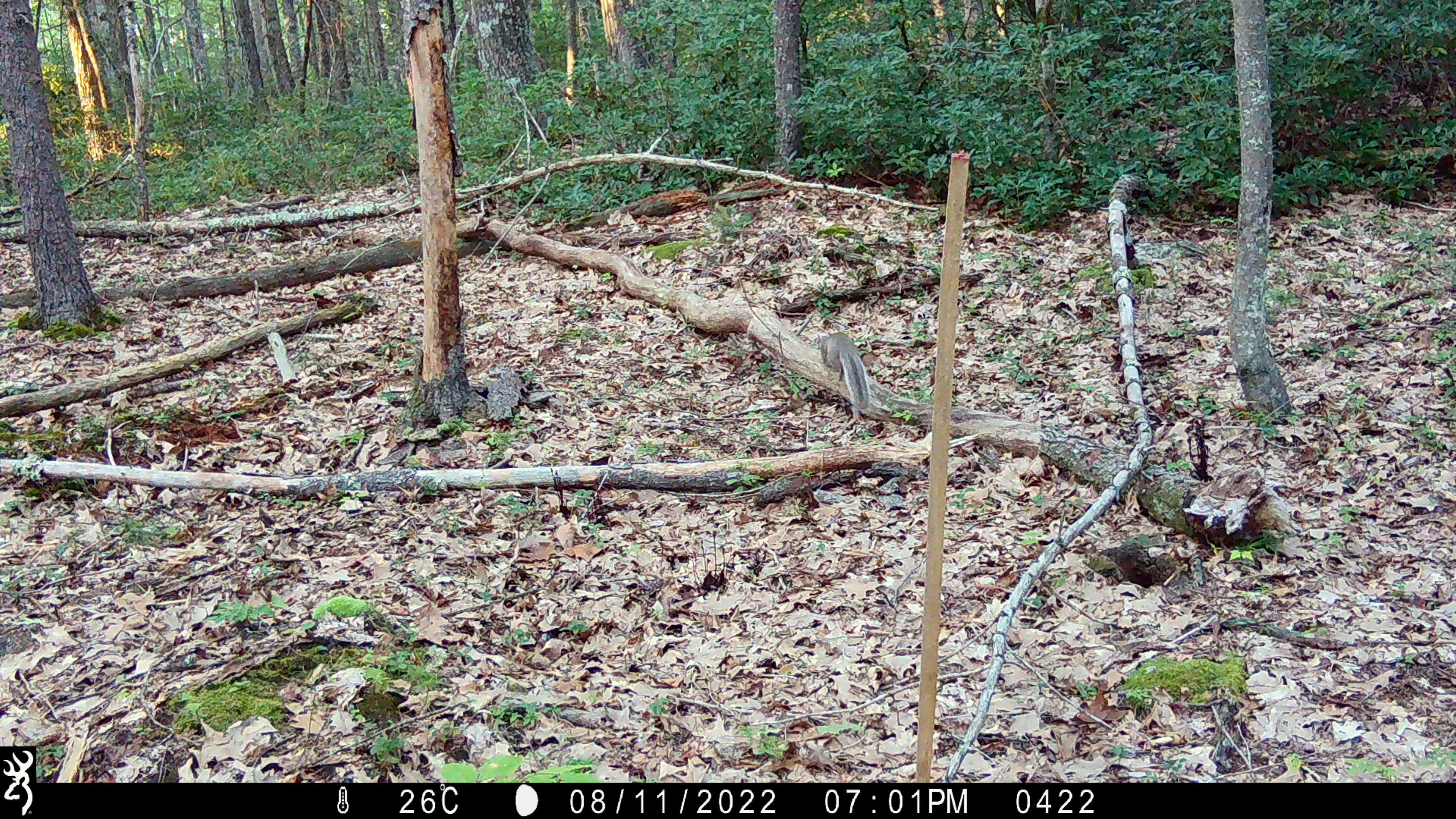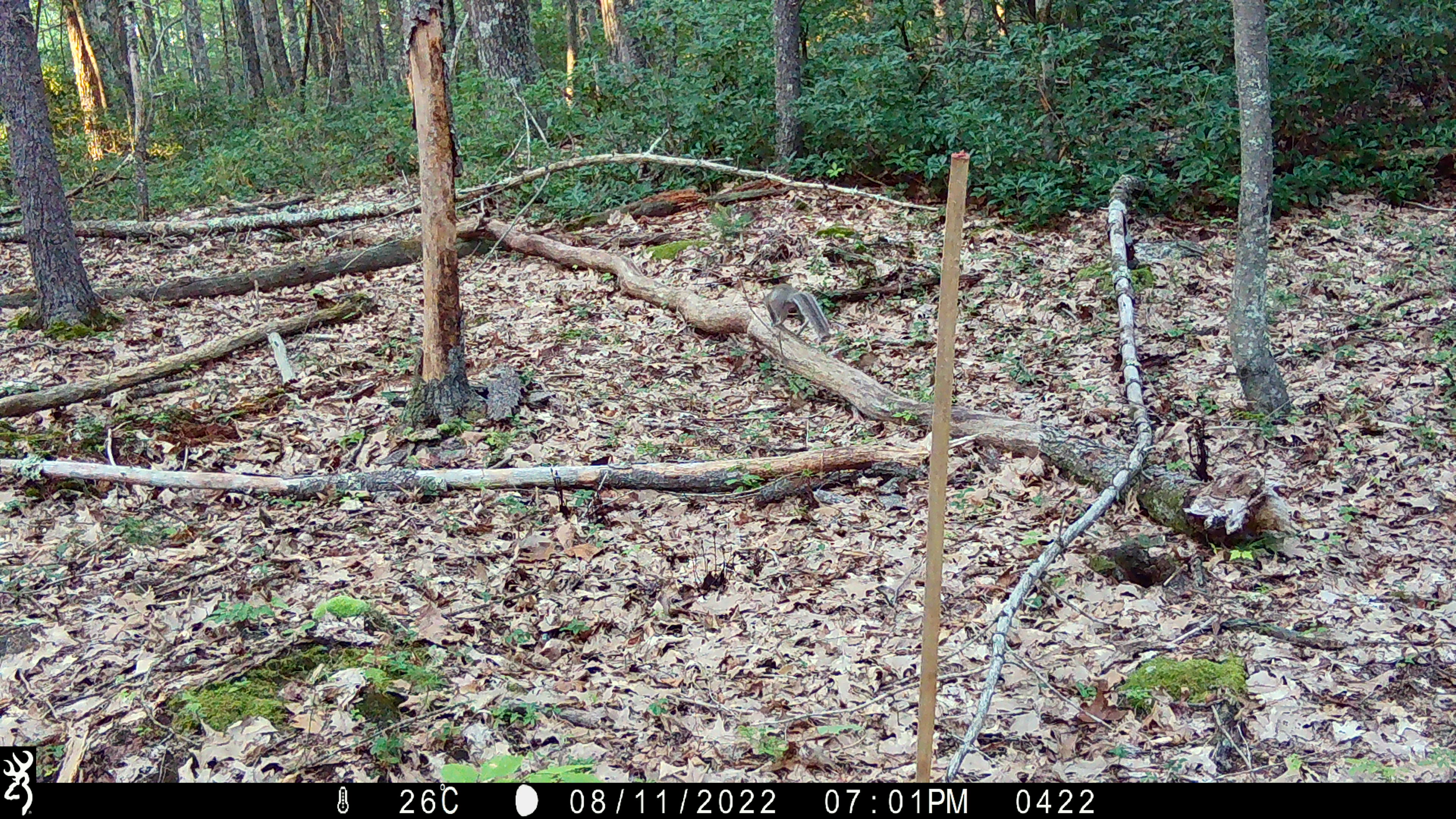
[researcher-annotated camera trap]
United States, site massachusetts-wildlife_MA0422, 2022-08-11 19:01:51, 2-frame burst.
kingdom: Animalia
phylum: Chordata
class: Mammalia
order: Rodentia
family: Sciuridae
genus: Sciurus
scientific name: Sciurus carolinensis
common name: gray squirrel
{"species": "gray squirrel (Sciurus carolinensis)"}